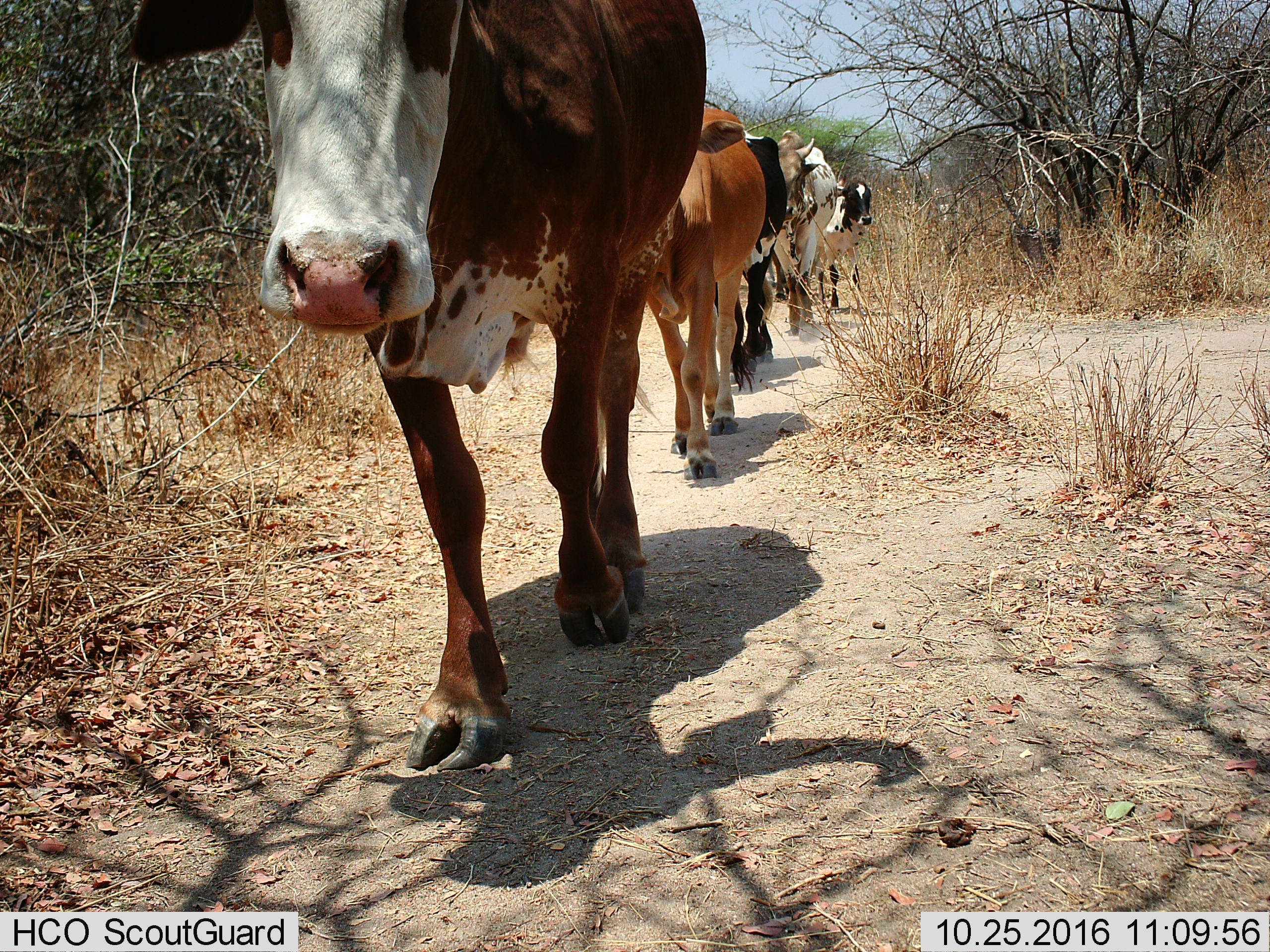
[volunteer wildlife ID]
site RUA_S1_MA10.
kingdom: Animalia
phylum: Chordata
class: Mammalia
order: Artiodactyla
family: Bovidae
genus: Bos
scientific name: Bos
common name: cattle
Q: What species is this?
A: Cattle (Bos).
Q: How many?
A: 6.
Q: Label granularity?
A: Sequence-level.